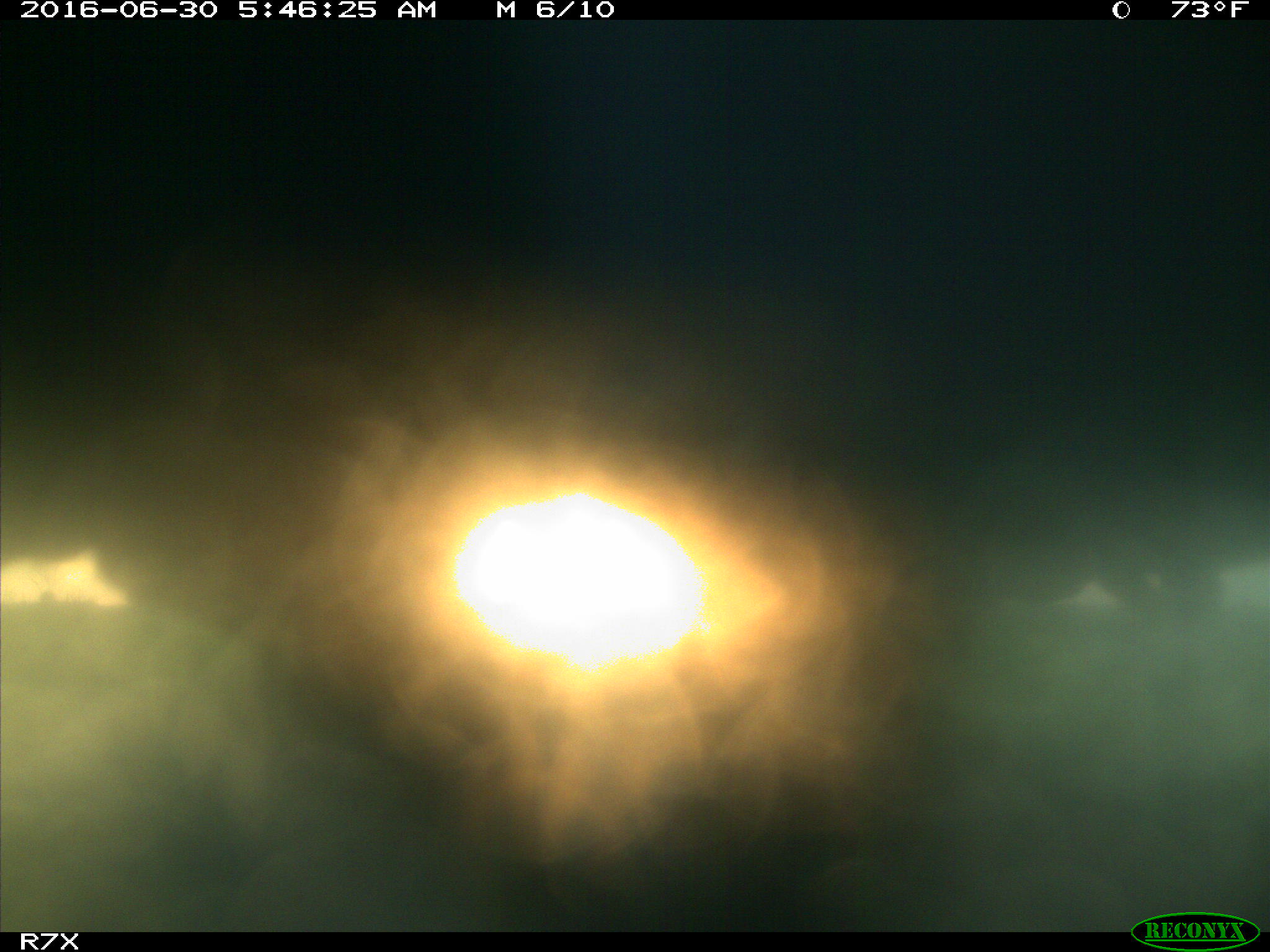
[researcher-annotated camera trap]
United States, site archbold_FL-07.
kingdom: Animalia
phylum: Chordata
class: Mammalia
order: Artiodactyla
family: Bovidae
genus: Bos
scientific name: Bos taurus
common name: domestic cow